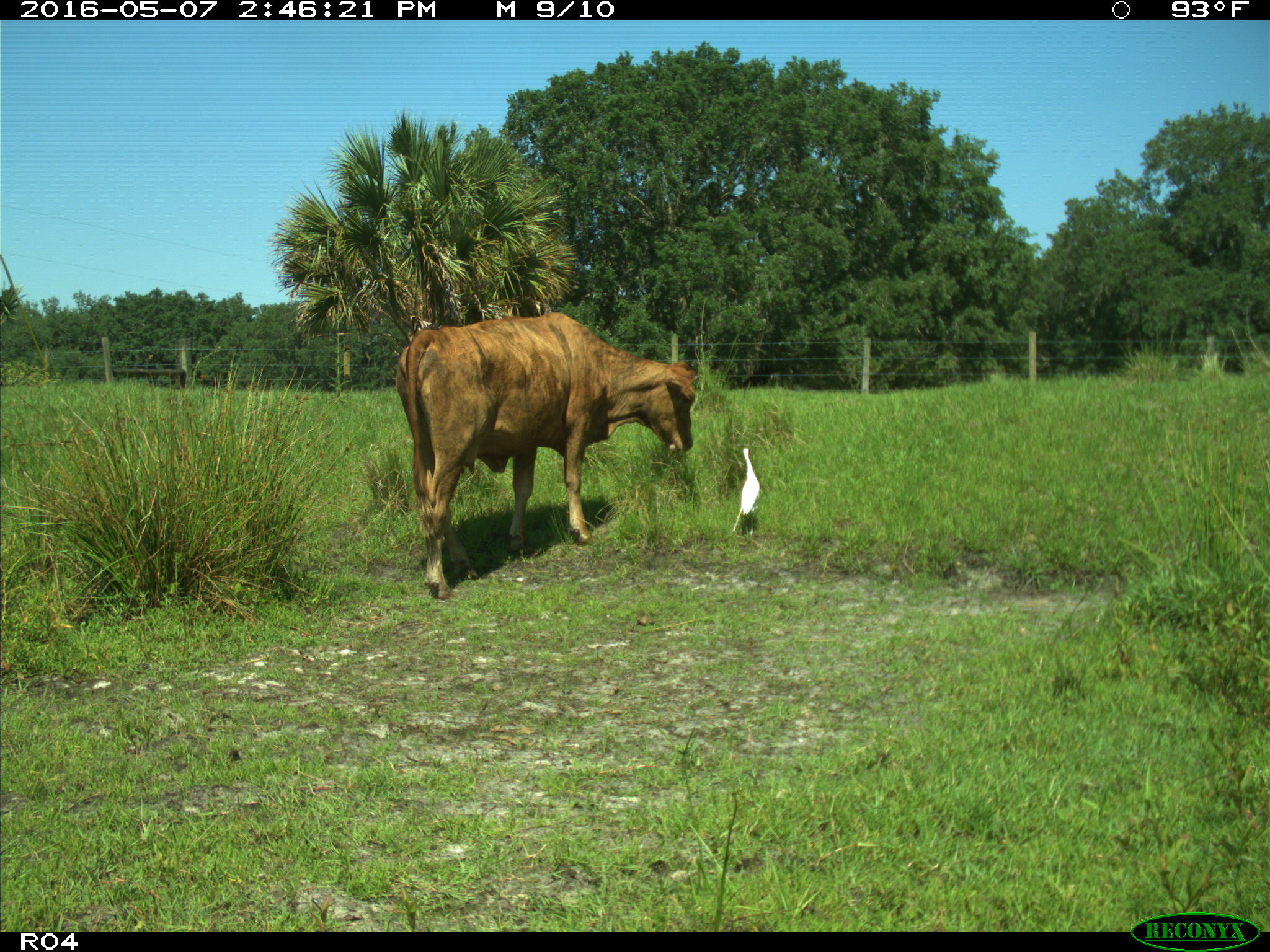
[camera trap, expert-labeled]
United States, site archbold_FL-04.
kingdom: Animalia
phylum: Chordata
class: Mammalia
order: Artiodactyla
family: Bovidae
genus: Bos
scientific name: Bos taurus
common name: domestic cow